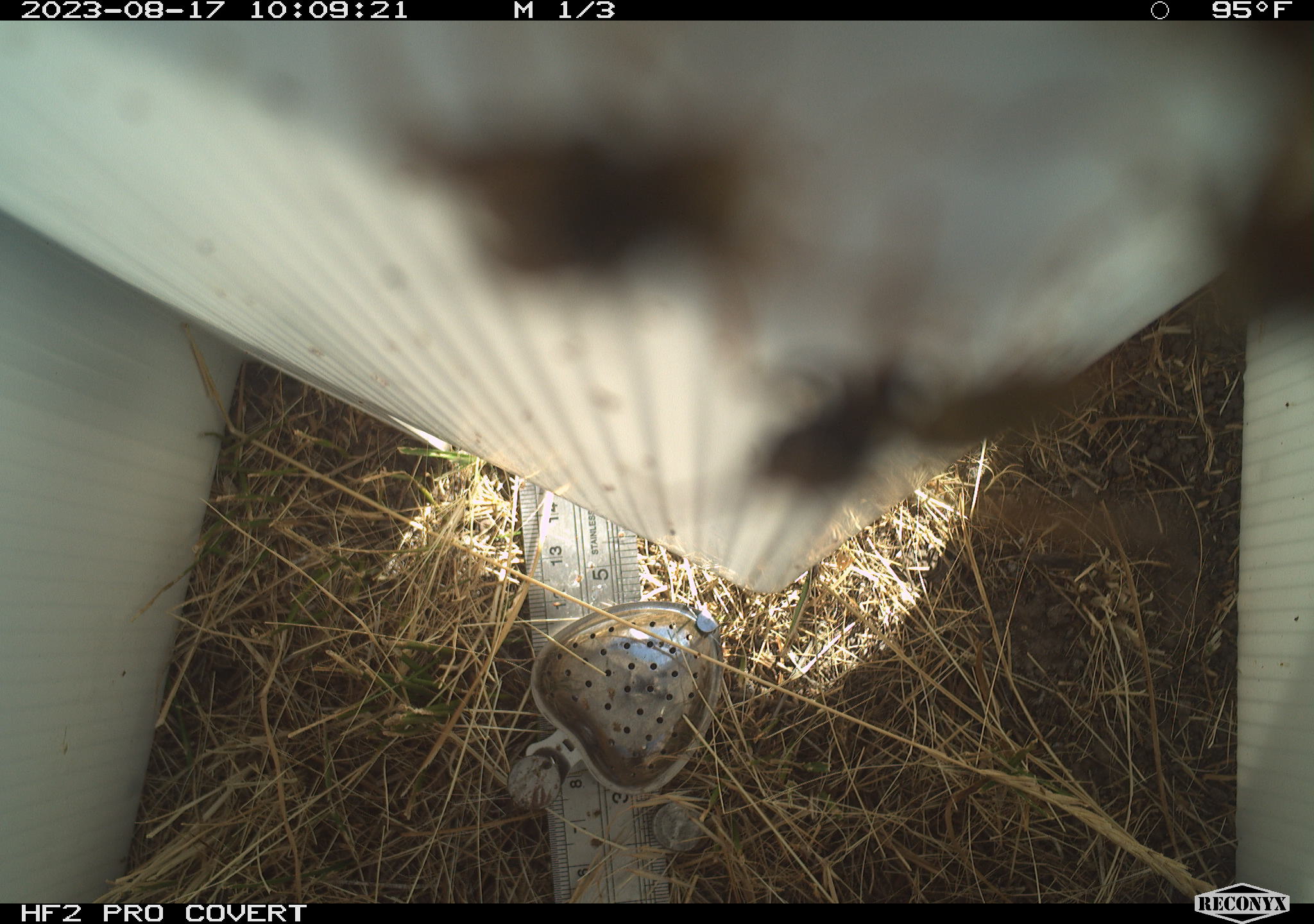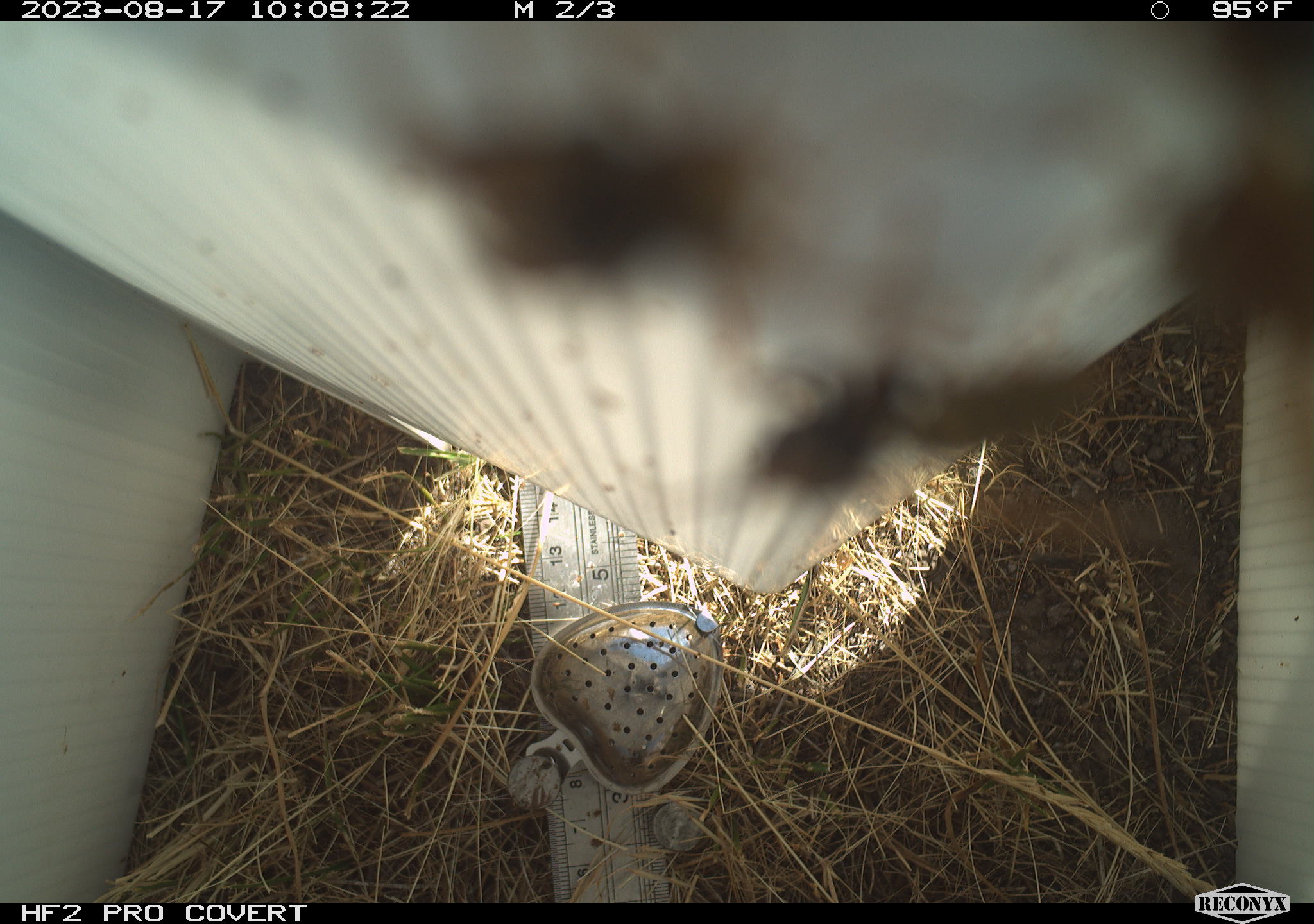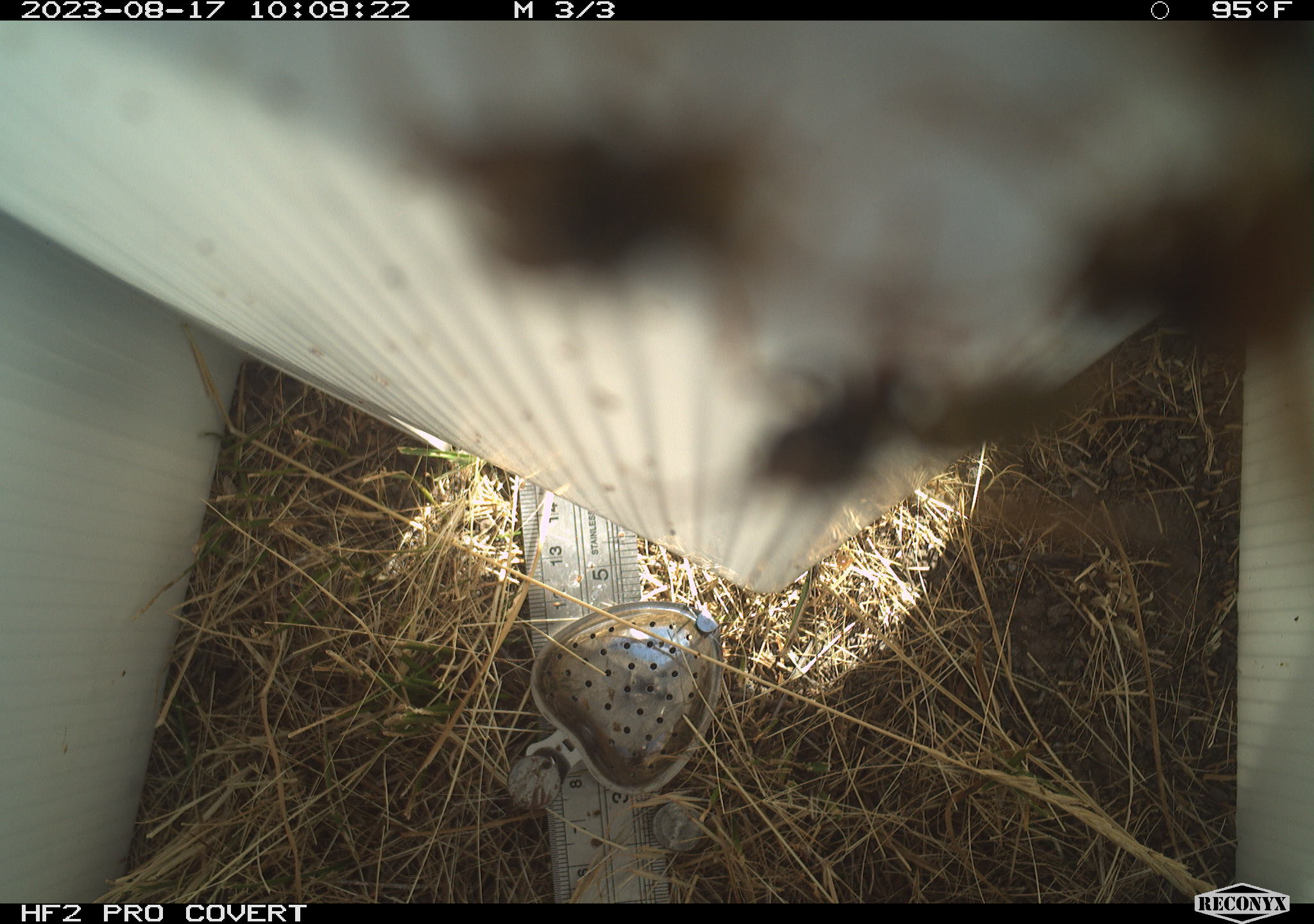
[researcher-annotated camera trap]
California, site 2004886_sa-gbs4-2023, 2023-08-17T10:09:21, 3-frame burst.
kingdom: Animalia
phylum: Arthropoda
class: Insecta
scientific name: Insecta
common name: insect